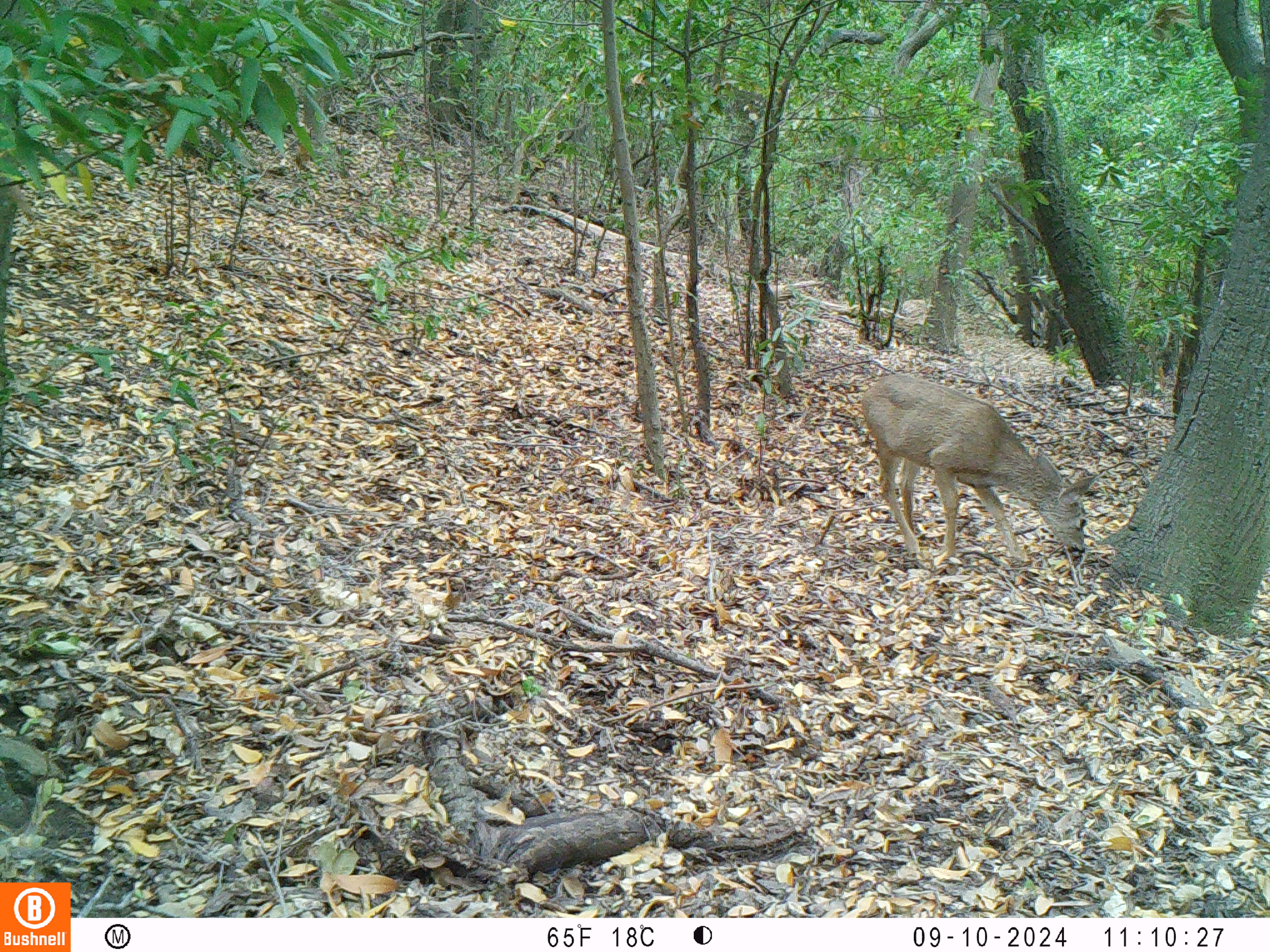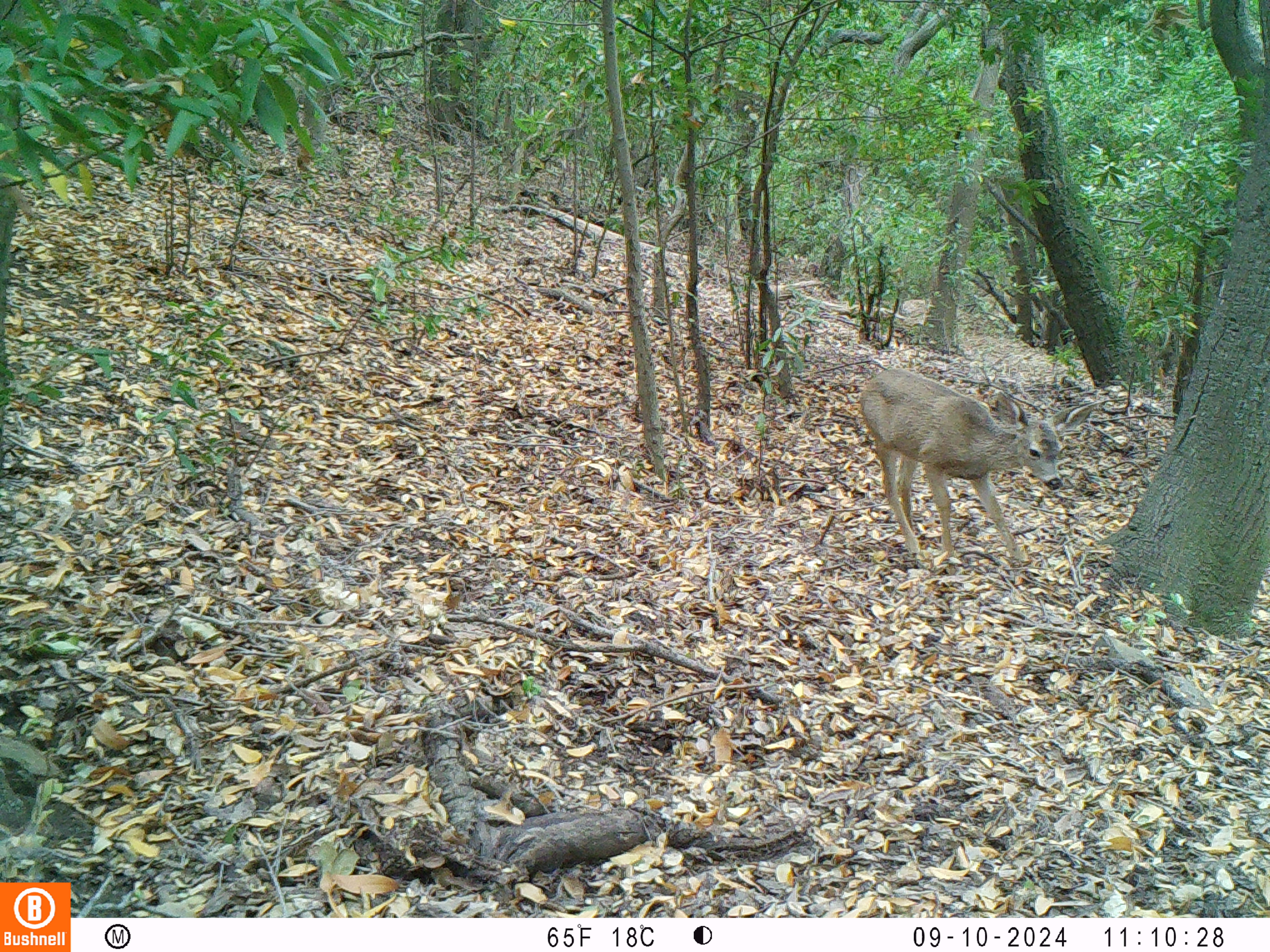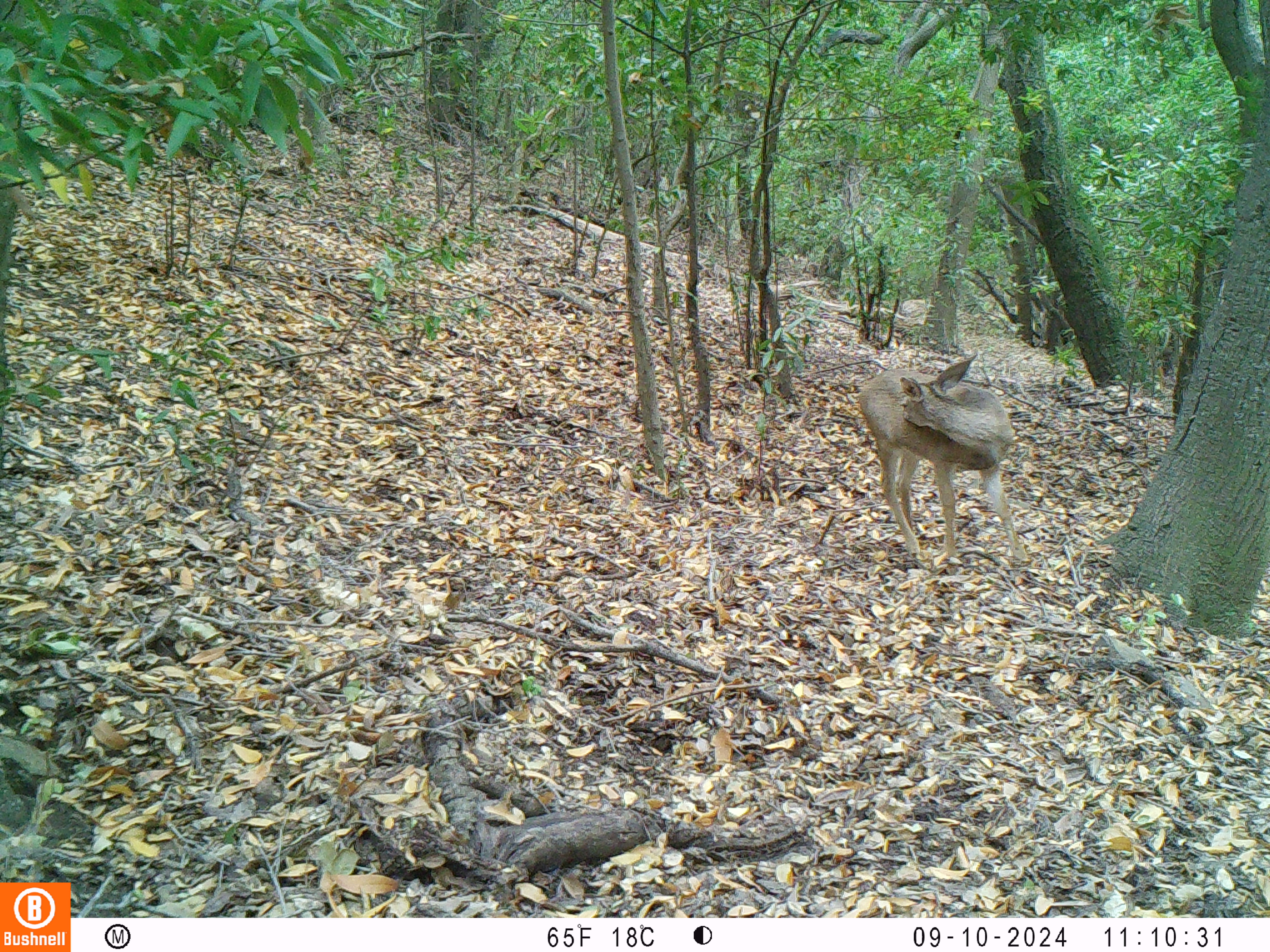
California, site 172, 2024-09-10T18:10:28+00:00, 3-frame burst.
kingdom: Animalia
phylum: Chordata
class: Mammalia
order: Artiodactyla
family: Cervidae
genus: Odocoileus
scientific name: Odocoileus hemionus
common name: mule deer